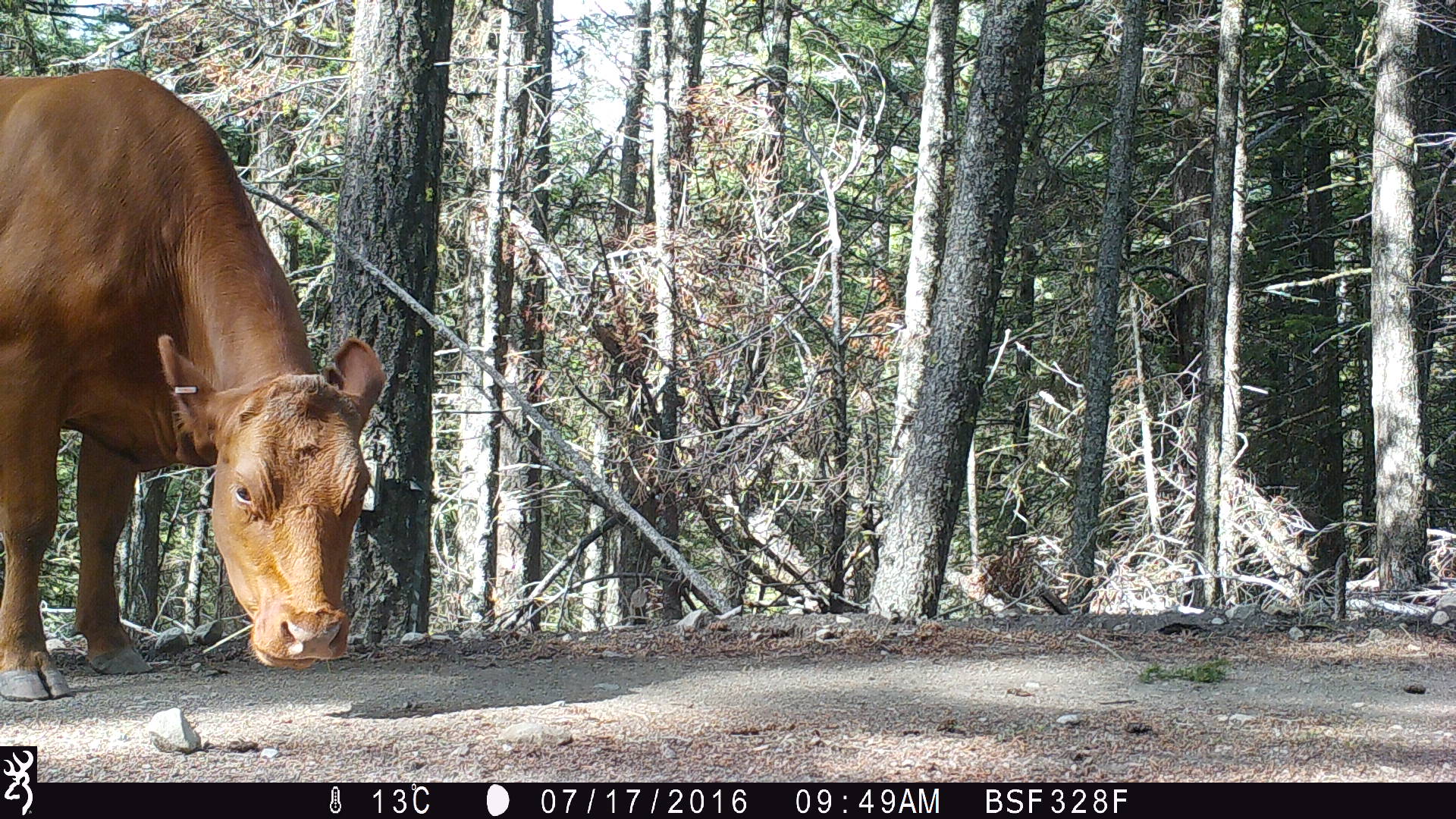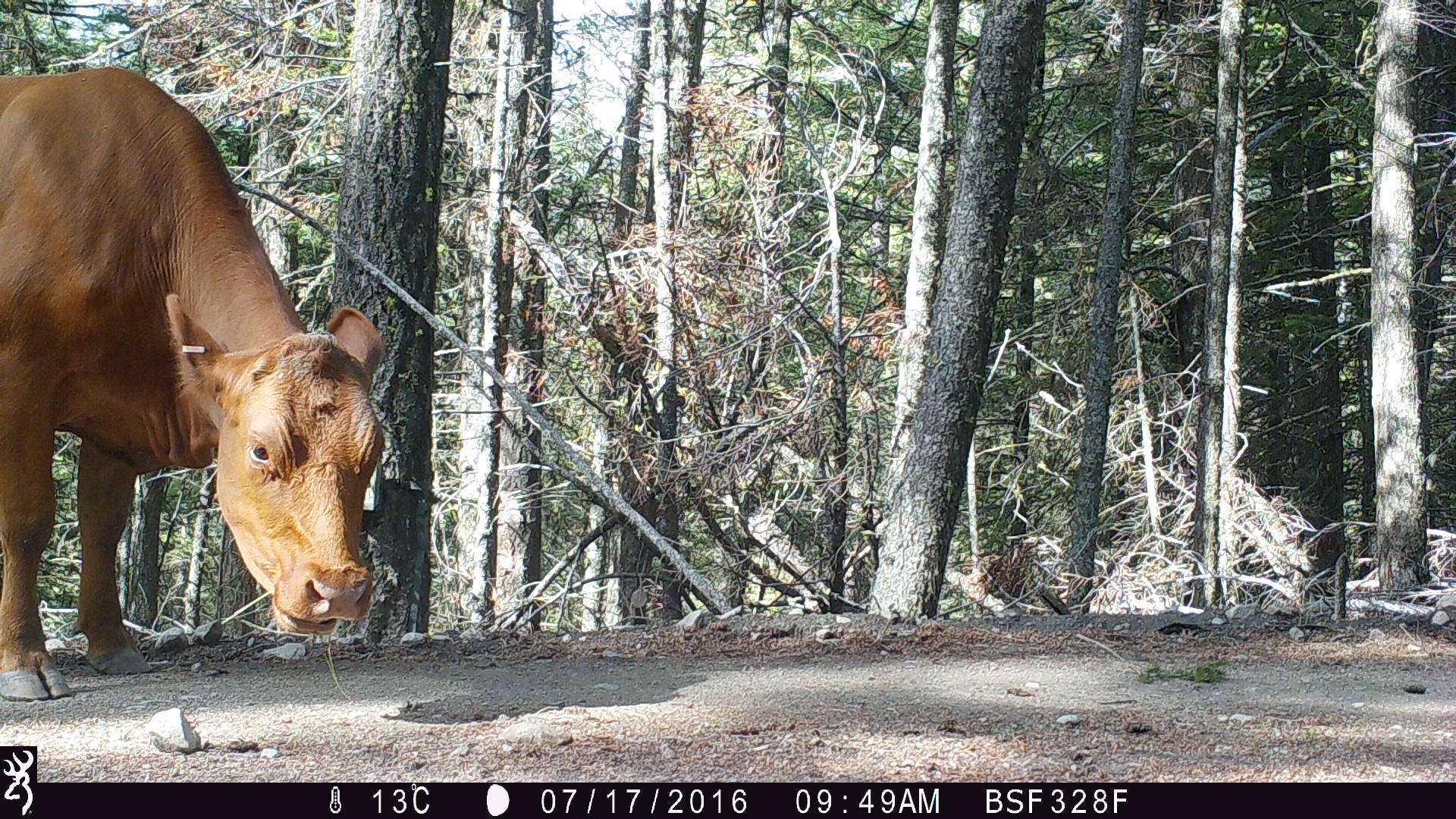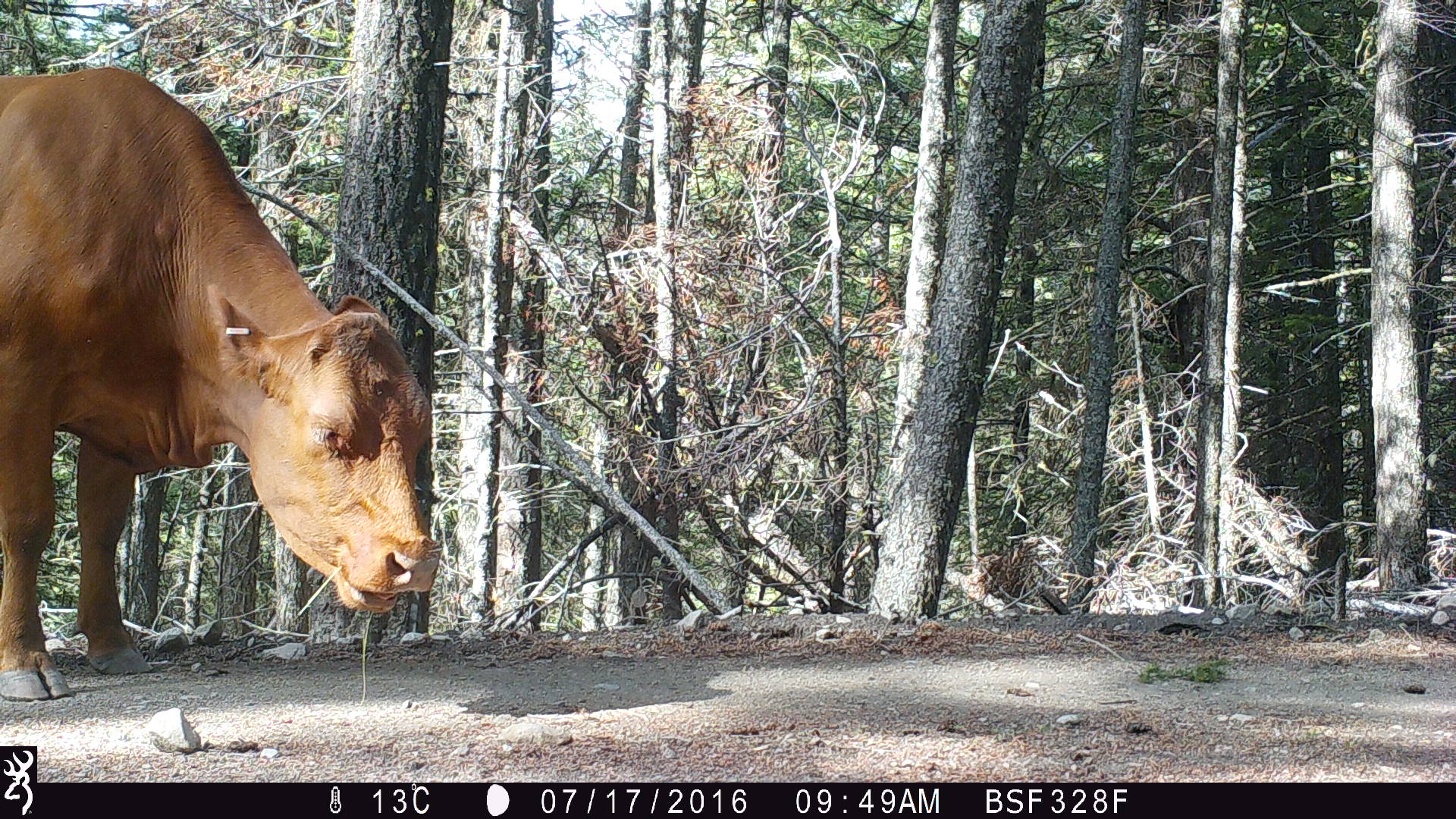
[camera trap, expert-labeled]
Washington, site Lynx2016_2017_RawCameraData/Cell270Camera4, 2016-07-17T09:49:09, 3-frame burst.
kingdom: Animalia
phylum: Chordata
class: Mammalia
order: Artiodactyla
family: Bovidae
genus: Bos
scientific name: Bos taurus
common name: domestic cattle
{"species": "domestic cattle (Bos taurus)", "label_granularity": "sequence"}